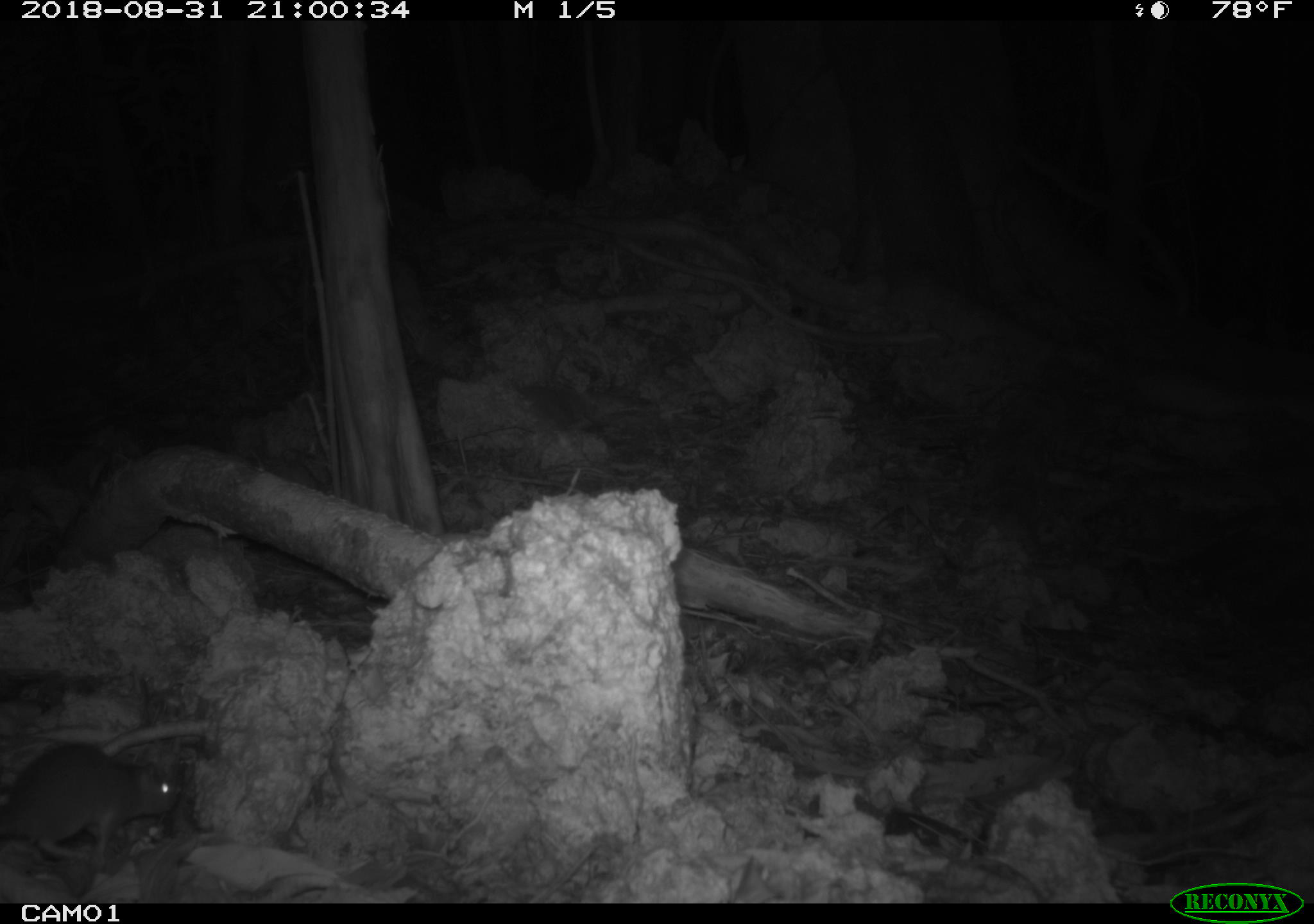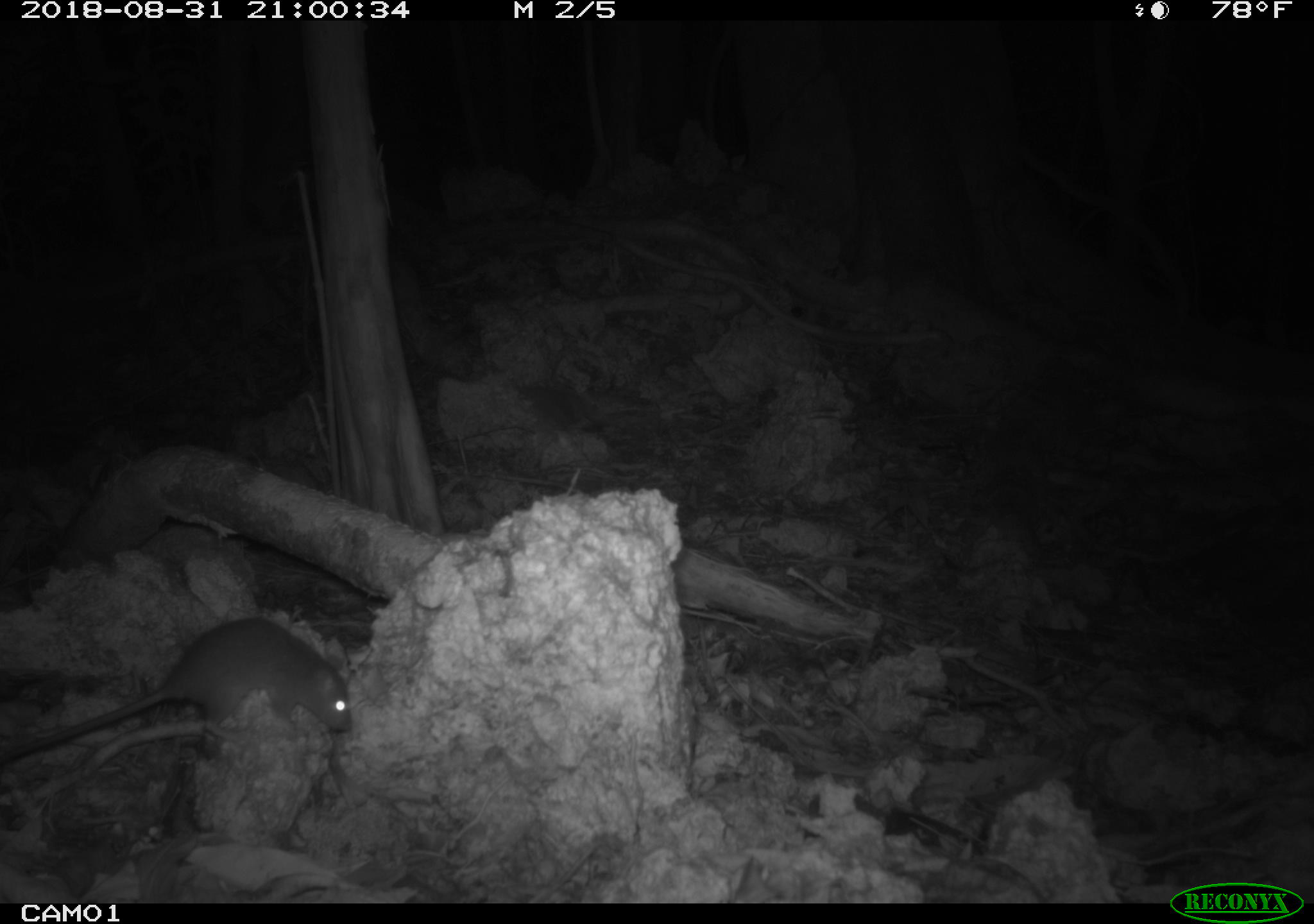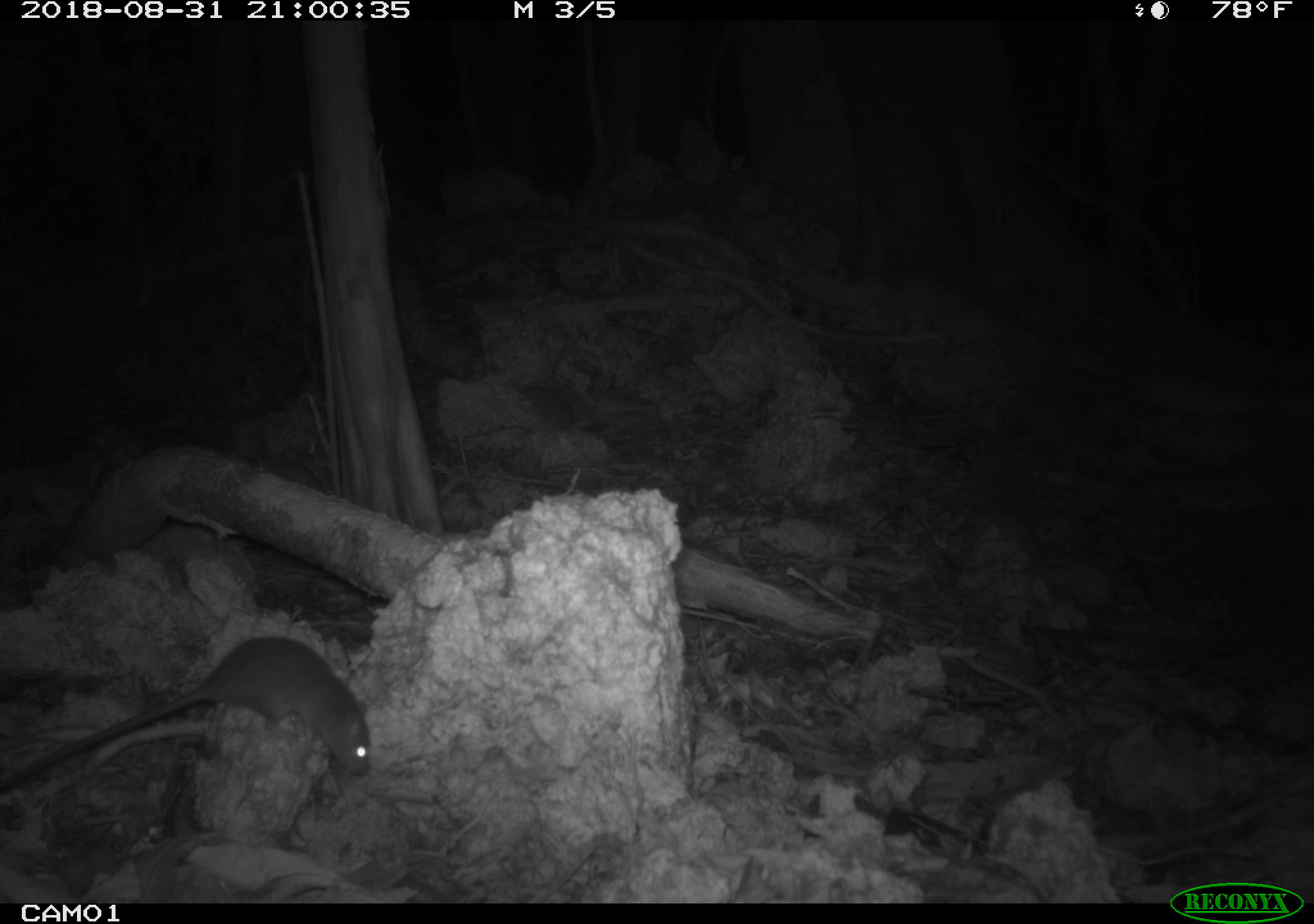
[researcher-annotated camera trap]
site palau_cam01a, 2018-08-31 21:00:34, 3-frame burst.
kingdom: Animalia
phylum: Chordata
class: Mammalia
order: Rodentia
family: Muridae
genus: Rattus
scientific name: Rattus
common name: rat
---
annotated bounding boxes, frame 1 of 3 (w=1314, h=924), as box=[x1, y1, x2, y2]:
rat: box=[0, 740, 174, 857]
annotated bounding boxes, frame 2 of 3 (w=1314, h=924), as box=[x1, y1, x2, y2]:
rat: box=[0, 619, 352, 778]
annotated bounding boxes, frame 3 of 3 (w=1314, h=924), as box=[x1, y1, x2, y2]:
rat: box=[0, 637, 372, 796]